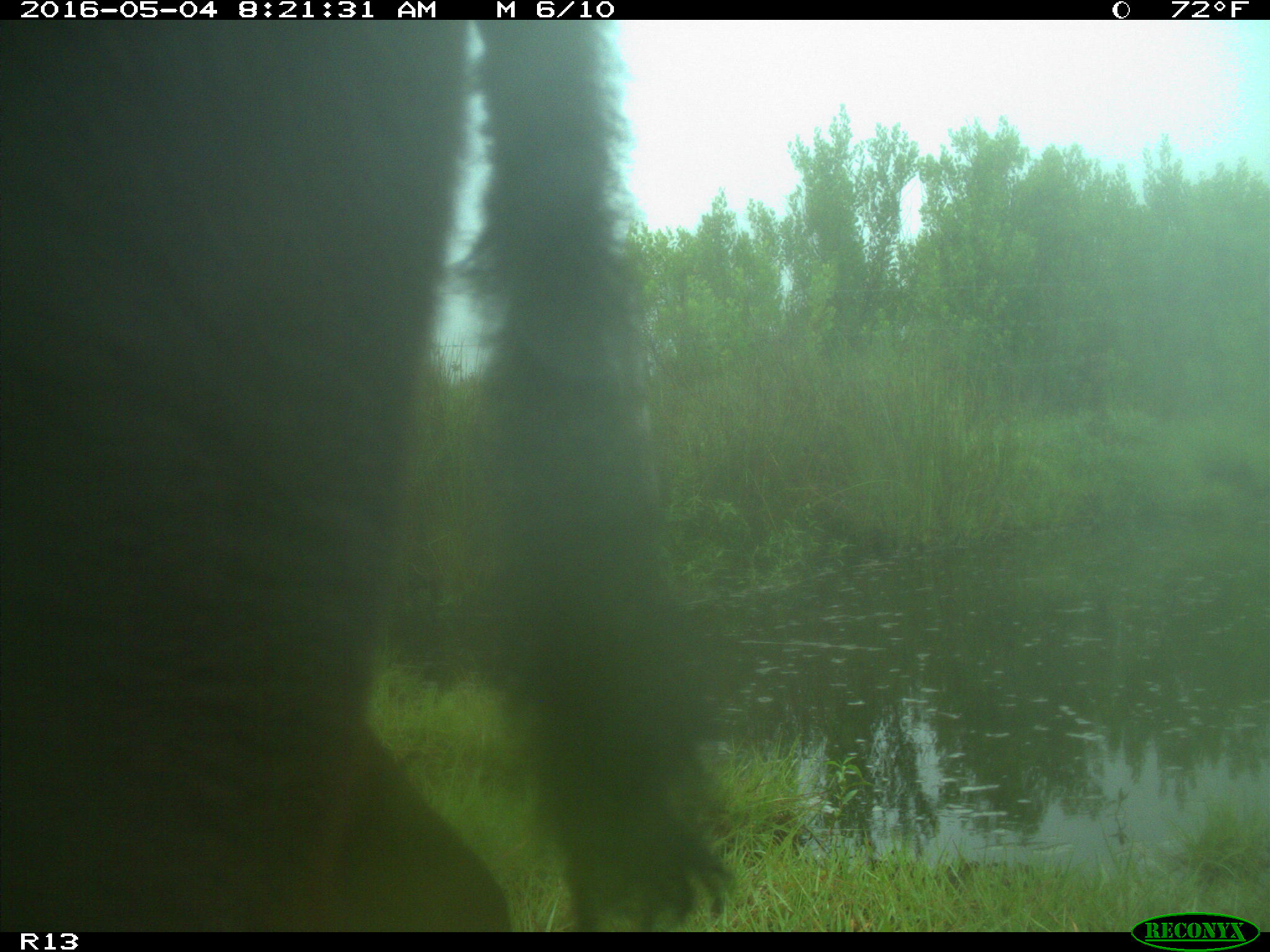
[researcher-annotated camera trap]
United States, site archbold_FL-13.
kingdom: Animalia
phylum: Chordata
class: Mammalia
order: Artiodactyla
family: Bovidae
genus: Bos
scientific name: Bos taurus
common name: domestic cow